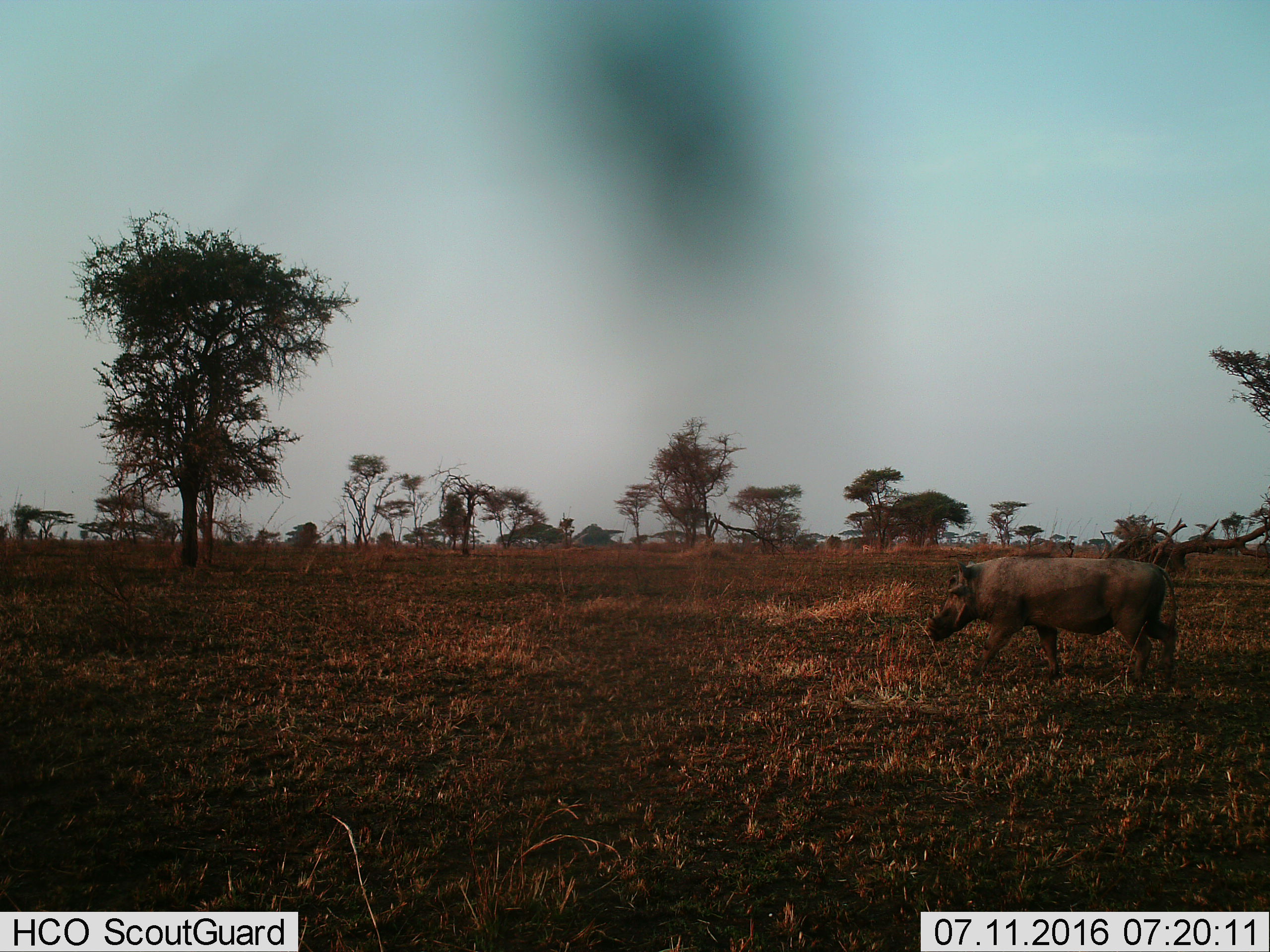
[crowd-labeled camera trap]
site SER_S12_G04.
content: unidentified animal